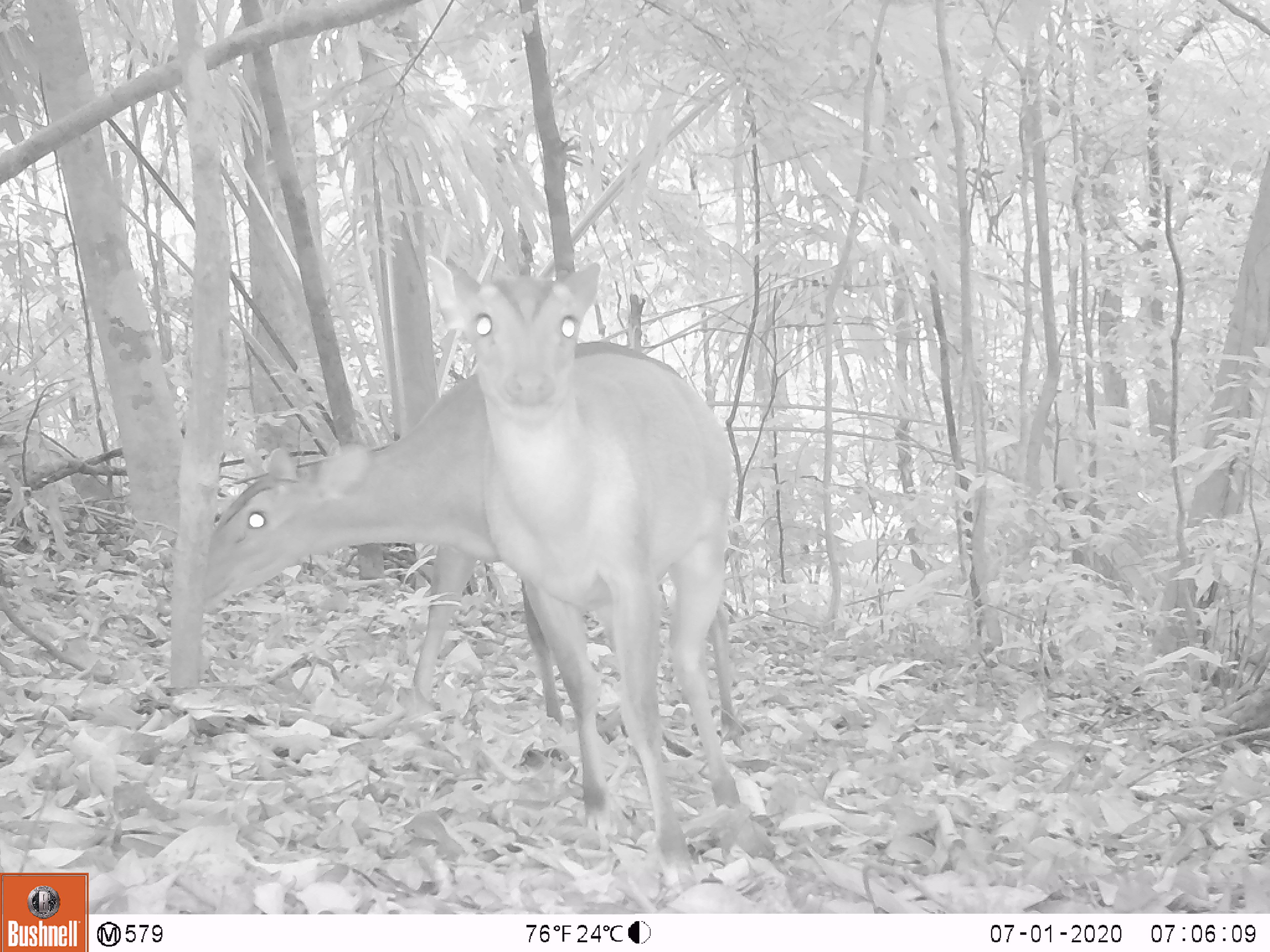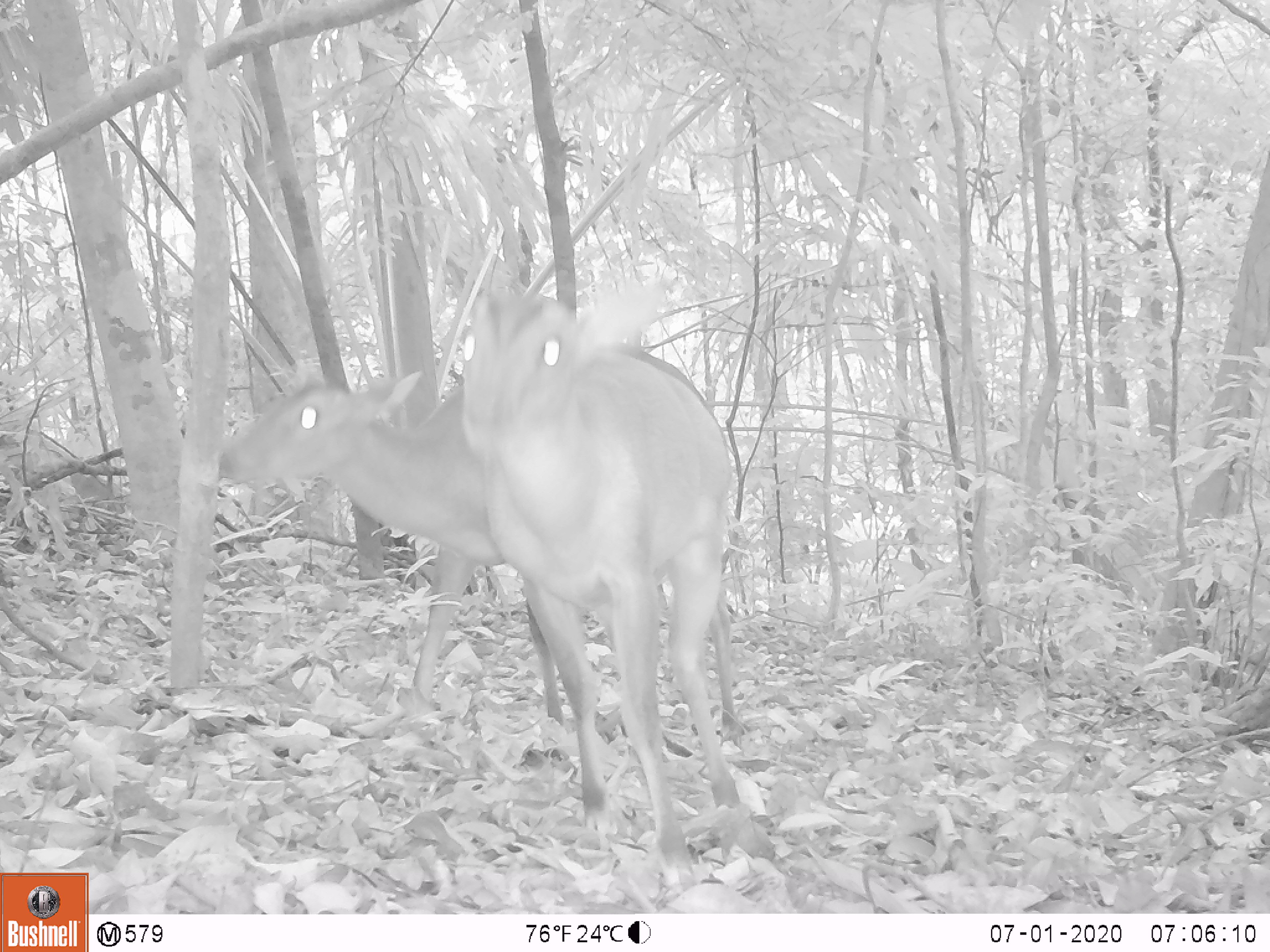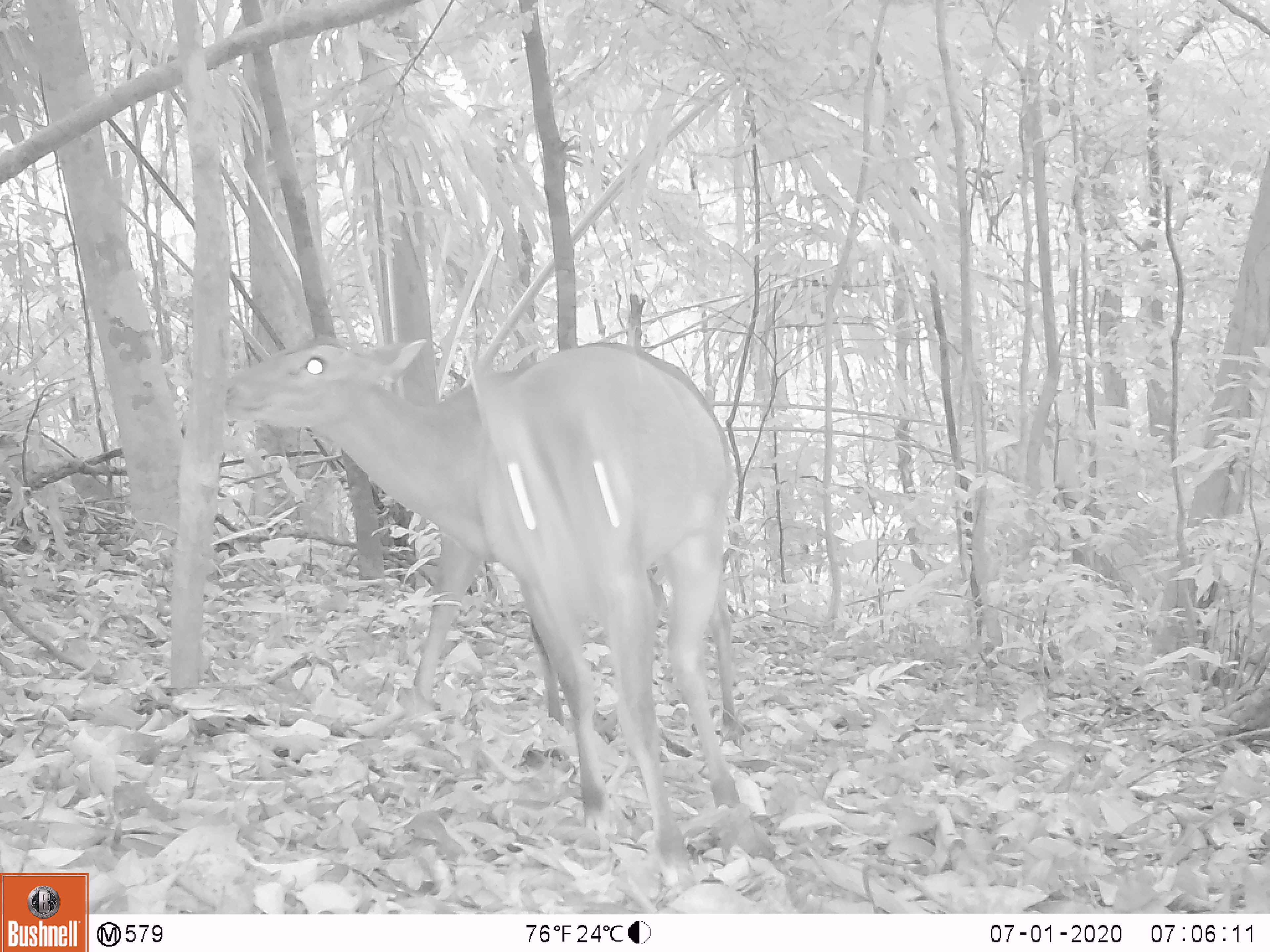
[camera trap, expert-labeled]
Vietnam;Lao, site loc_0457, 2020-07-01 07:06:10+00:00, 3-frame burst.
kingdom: Animalia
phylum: Chordata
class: Mammalia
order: Artiodactyla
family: Cervidae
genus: Muntiacus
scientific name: Muntiacus vuquangensis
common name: large-antlered muntjac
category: large antlered muntjac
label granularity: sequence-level